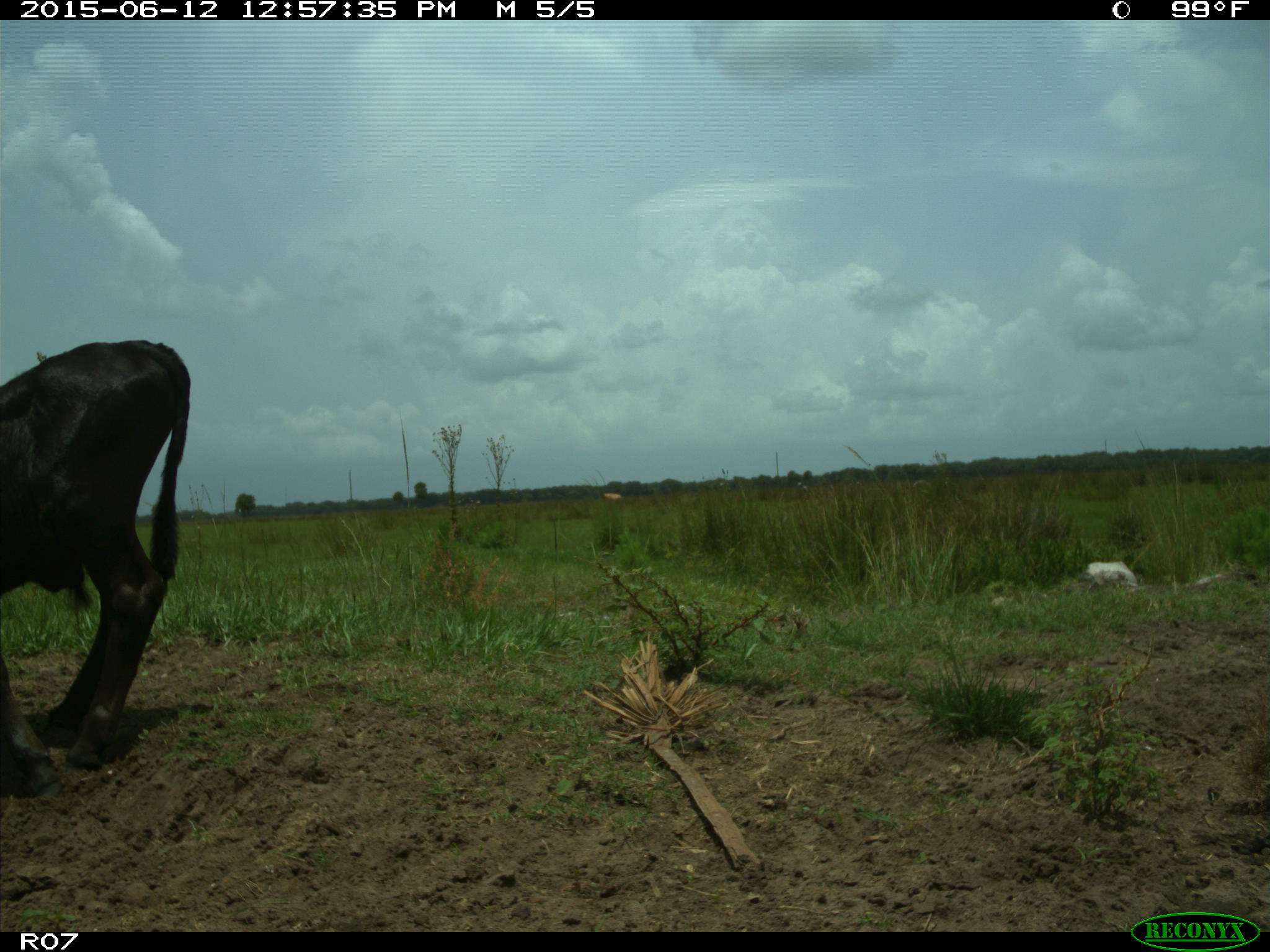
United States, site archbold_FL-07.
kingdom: Animalia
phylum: Chordata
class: Mammalia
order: Artiodactyla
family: Bovidae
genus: Bos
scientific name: Bos taurus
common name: domestic cow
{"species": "Bos taurus (domestic cow)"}